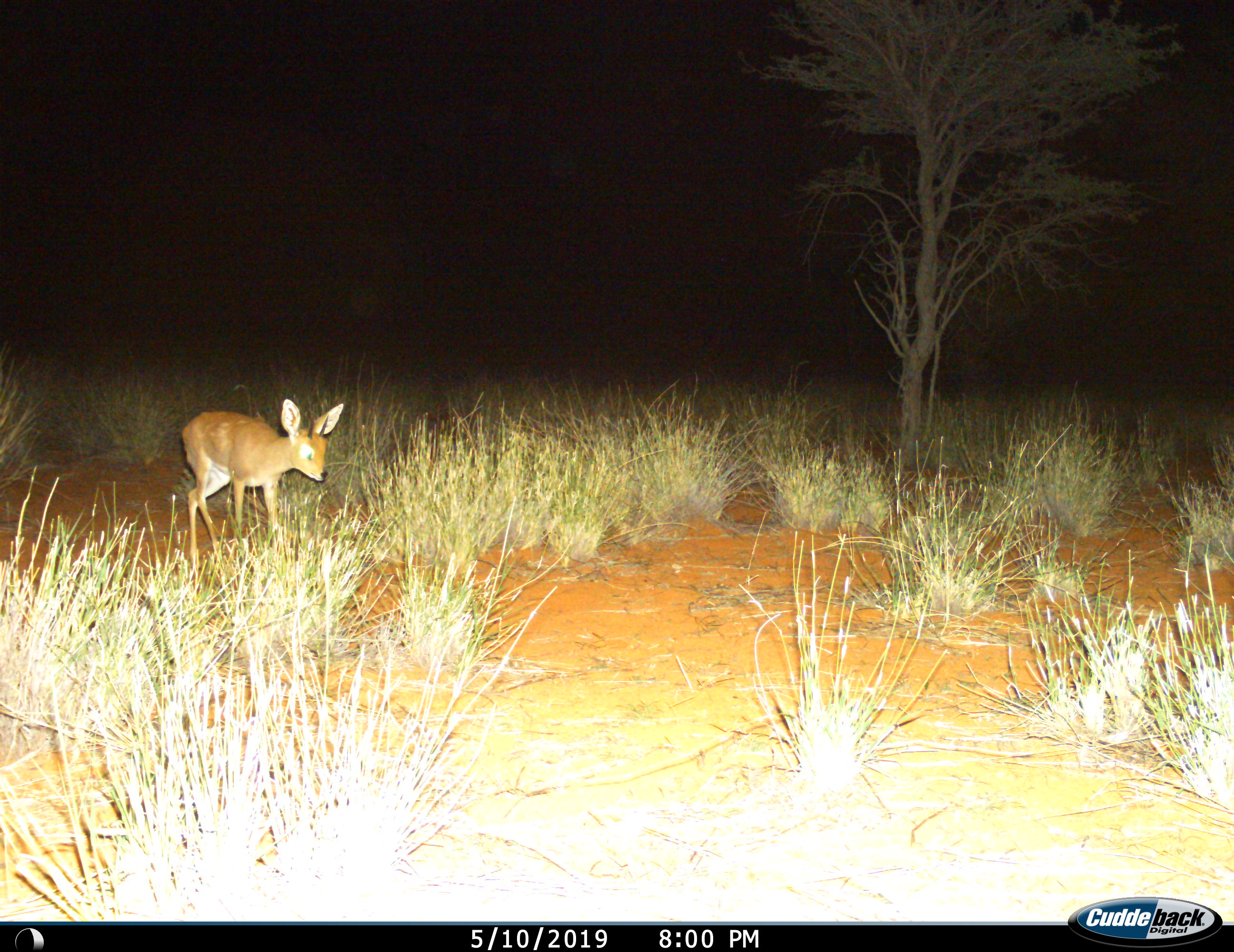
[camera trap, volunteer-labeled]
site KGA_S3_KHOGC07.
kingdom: Animalia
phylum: Chordata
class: Mammalia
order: Artiodactyla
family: Bovidae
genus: Raphicerus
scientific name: Raphicerus campestris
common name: steenbok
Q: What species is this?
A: Steenbok (Raphicerus campestris).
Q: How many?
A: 1.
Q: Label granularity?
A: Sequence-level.